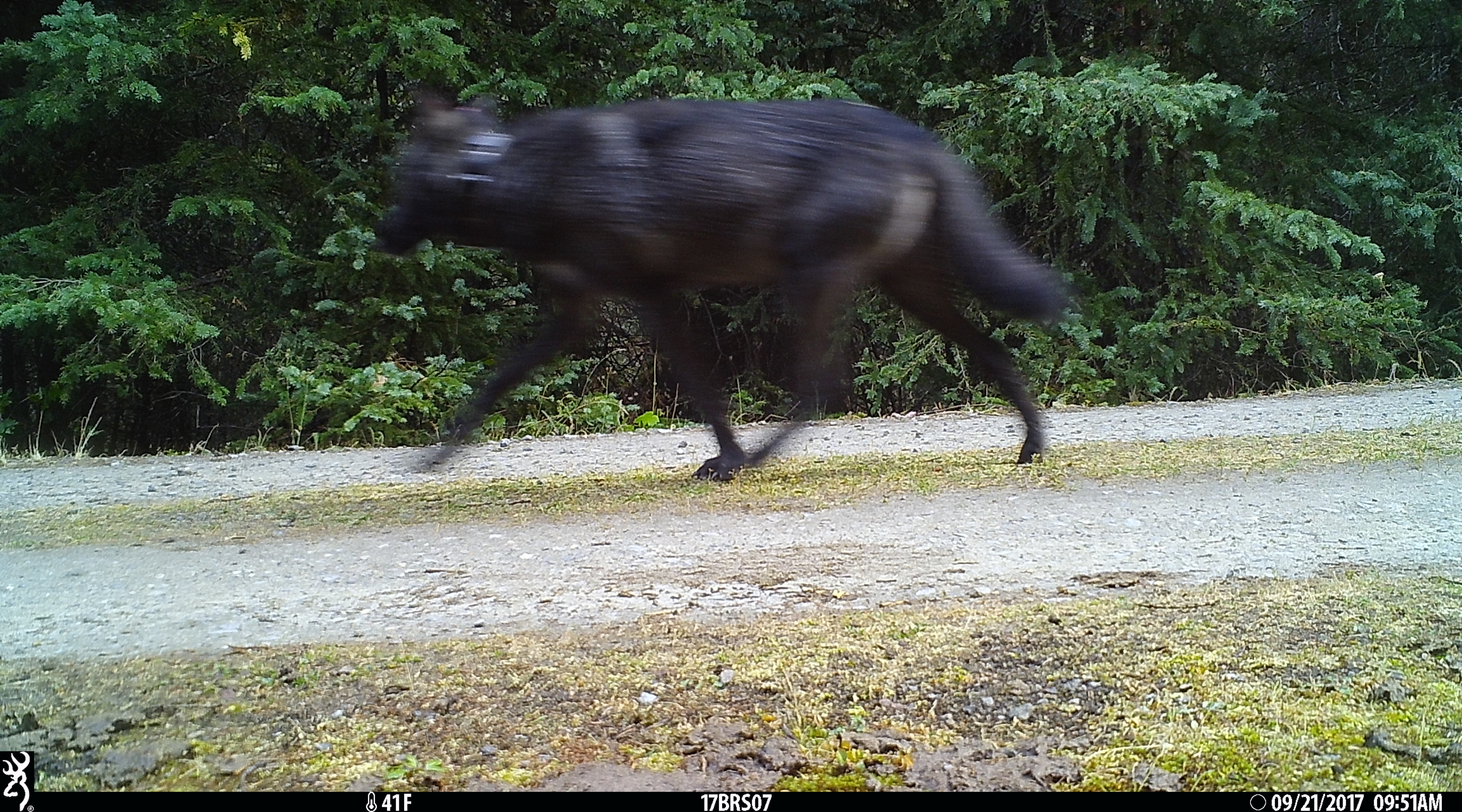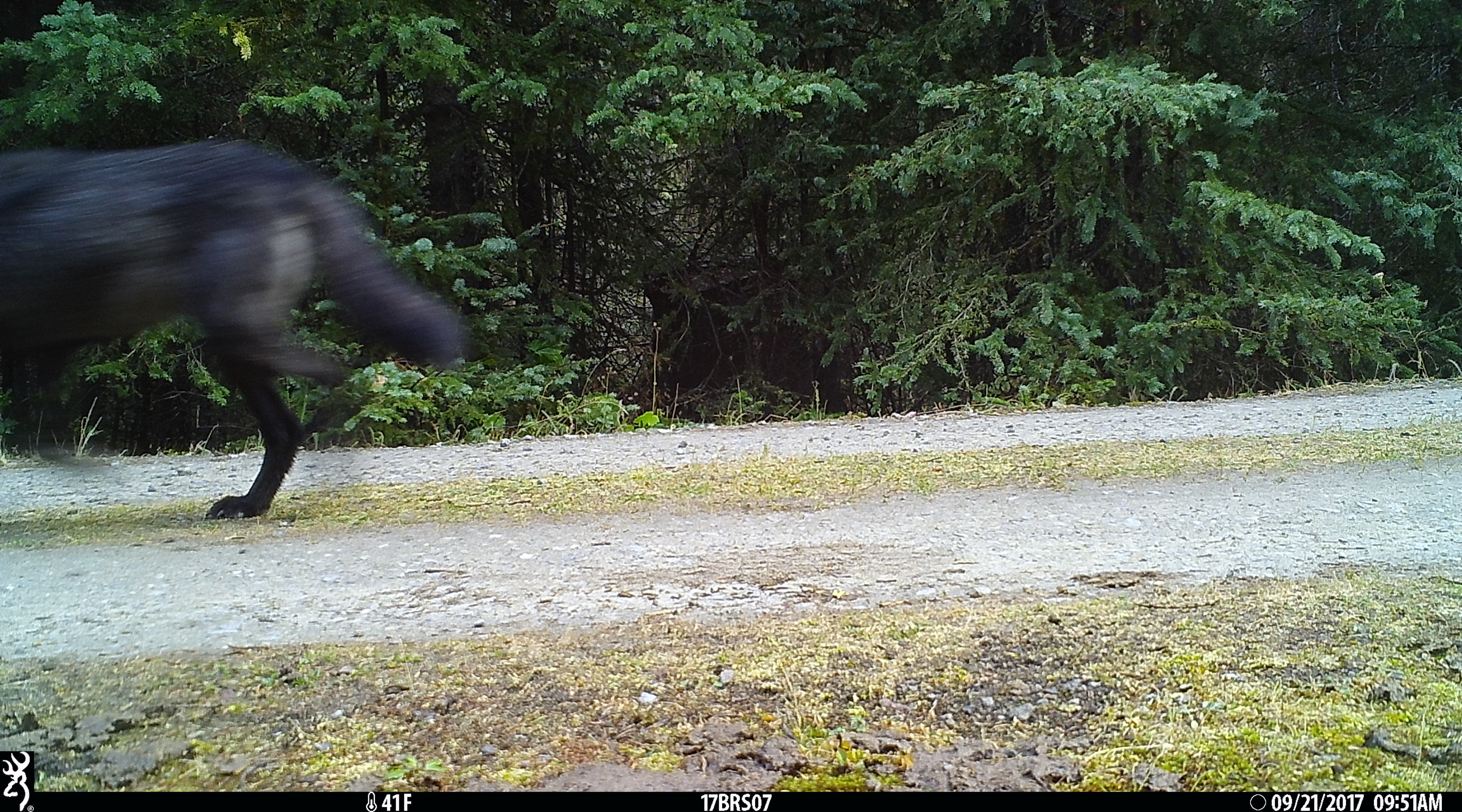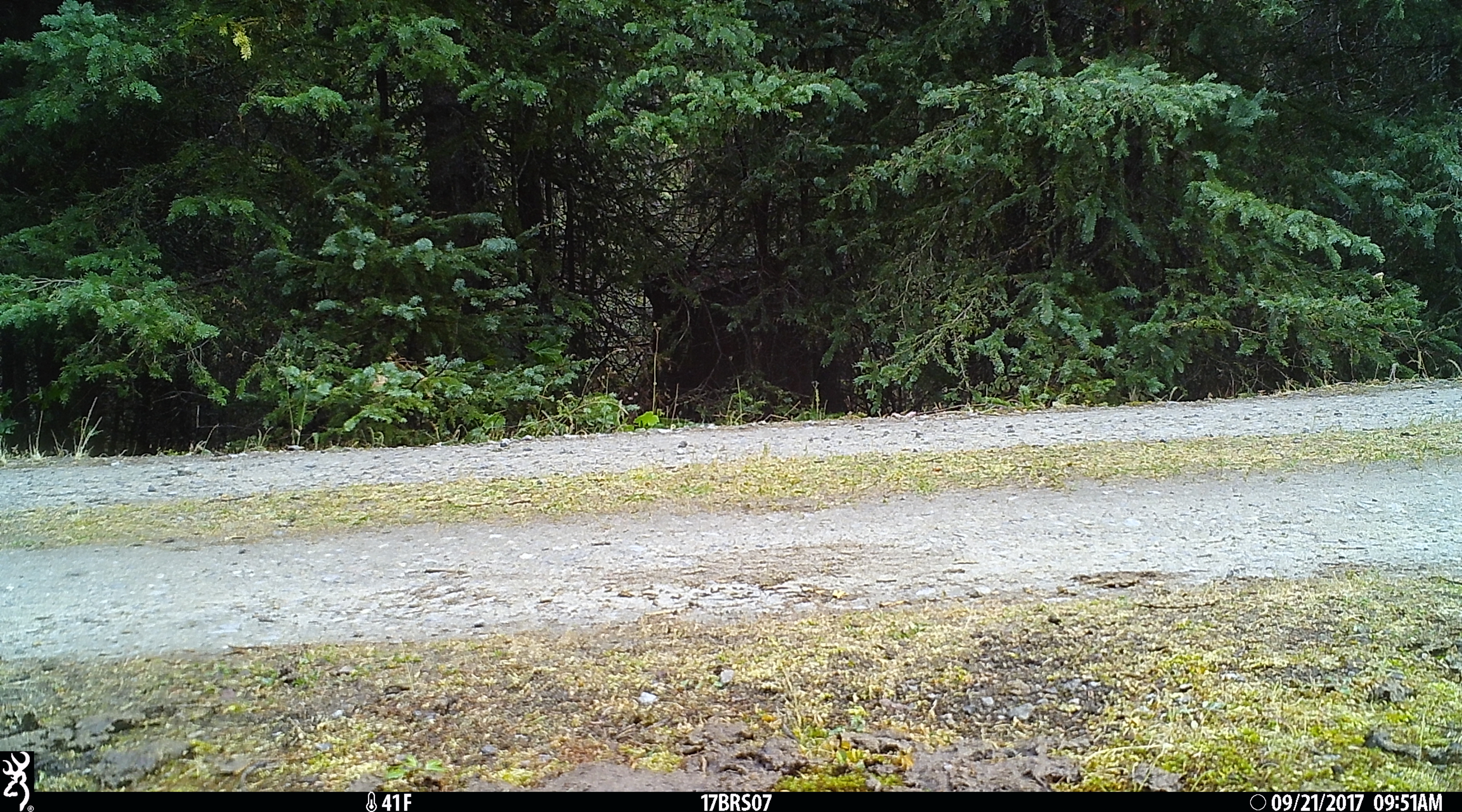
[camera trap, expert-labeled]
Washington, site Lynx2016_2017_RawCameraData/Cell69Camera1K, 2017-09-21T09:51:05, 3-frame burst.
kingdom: Animalia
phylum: Chordata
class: Mammalia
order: Carnivora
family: Canidae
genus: Canis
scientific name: Canis lupus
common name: gray wolf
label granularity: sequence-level